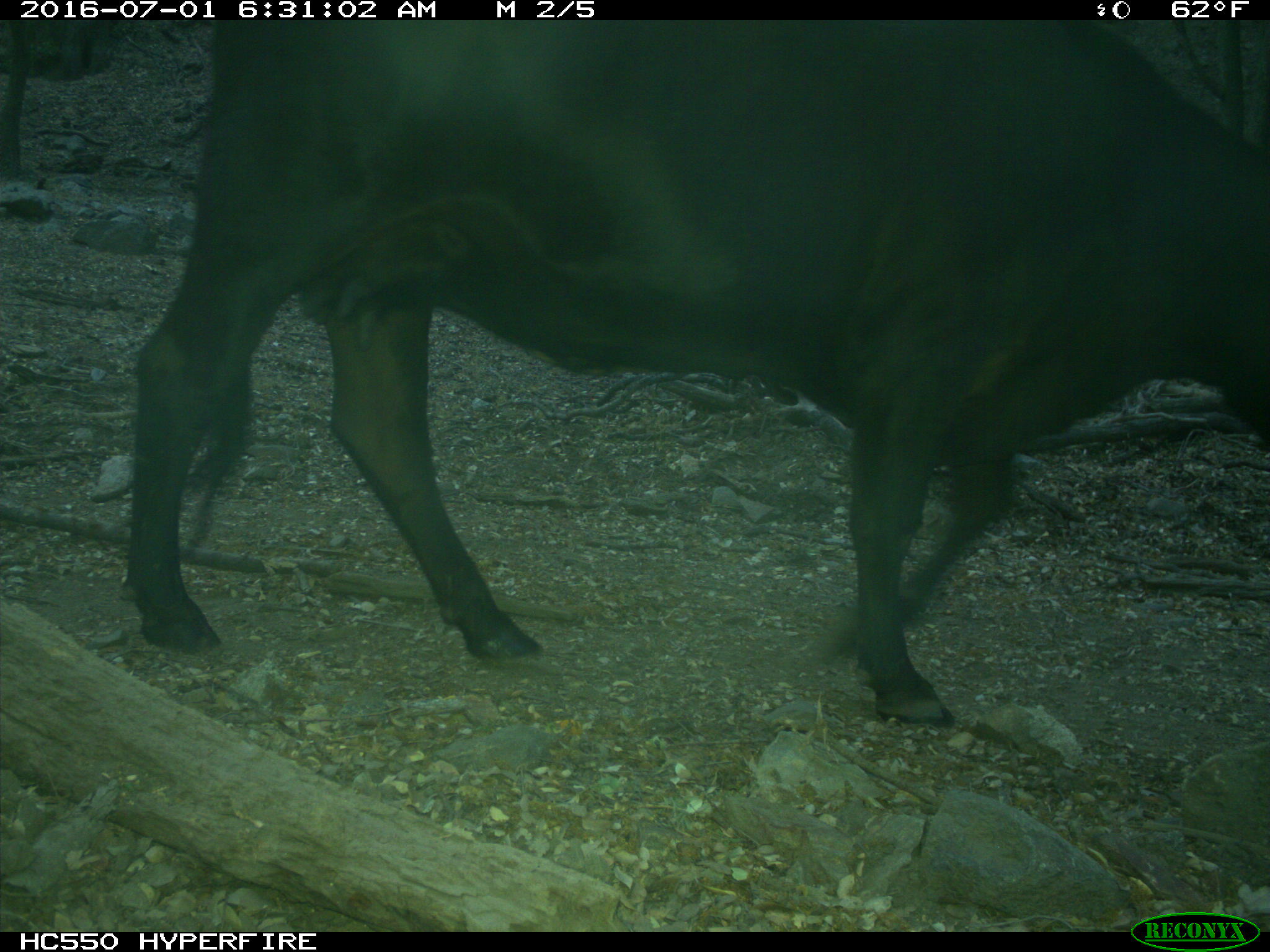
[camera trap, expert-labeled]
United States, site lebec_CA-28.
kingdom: Animalia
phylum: Chordata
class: Mammalia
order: Artiodactyla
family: Bovidae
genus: Bos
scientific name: Bos taurus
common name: domestic cow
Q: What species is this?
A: Bos taurus (domestic cow).